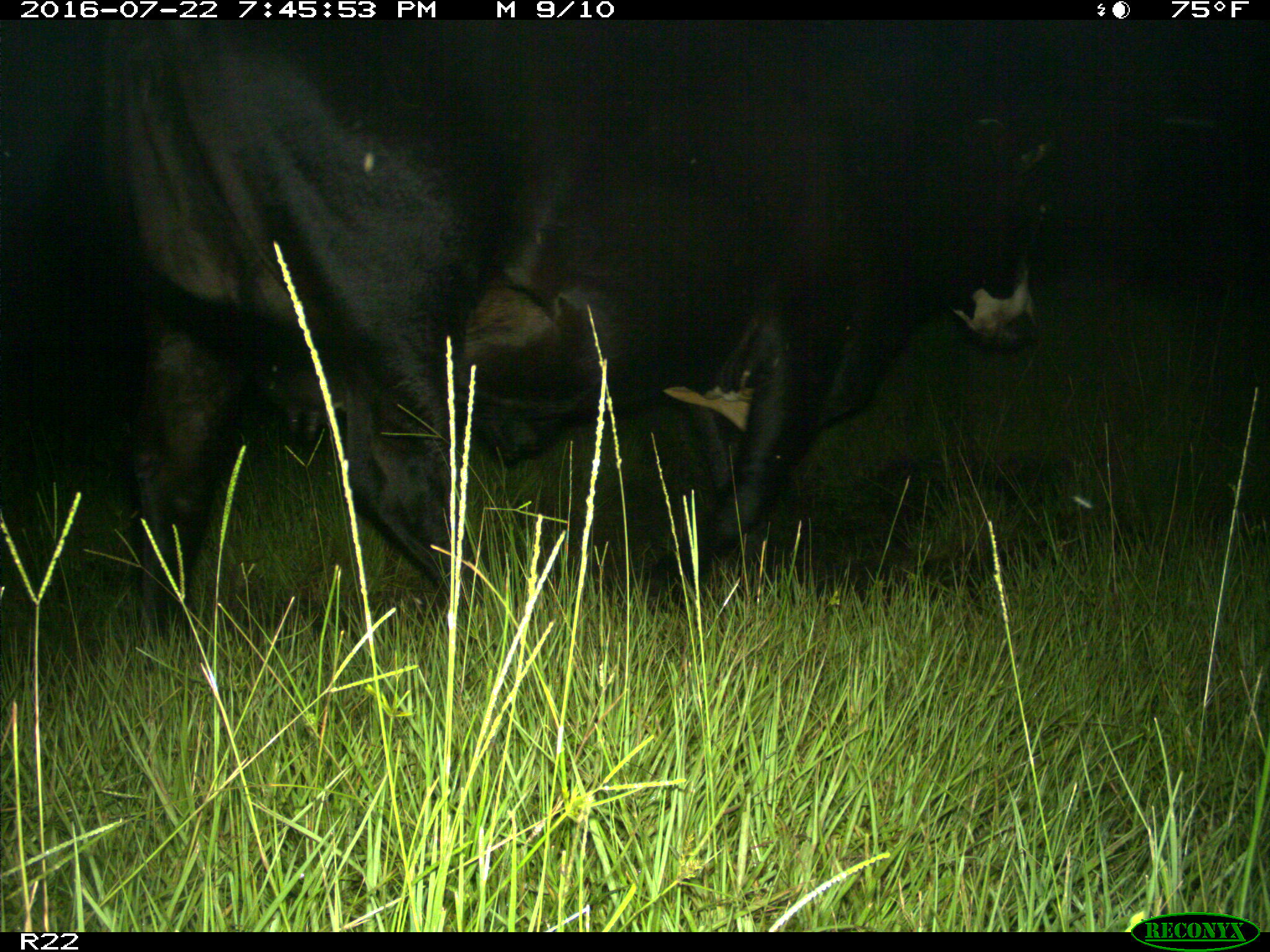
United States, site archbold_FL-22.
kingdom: Animalia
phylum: Chordata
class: Mammalia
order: Artiodactyla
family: Bovidae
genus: Bos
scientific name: Bos taurus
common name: domestic cow